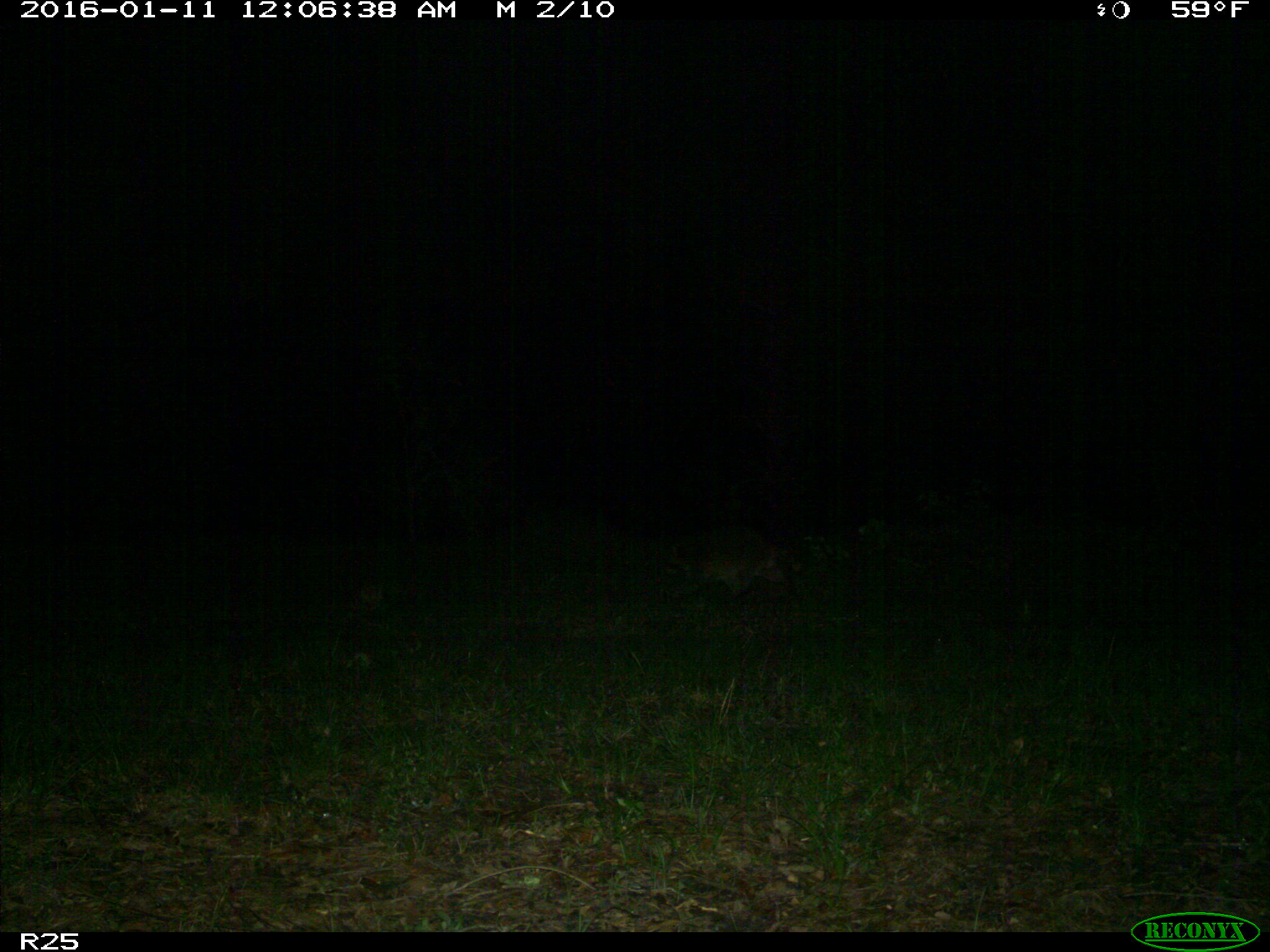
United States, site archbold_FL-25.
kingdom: Animalia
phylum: Chordata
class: Mammalia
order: Carnivora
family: Procyonidae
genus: Procyon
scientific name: Procyon lotor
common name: common raccoon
Procyon lotor (common raccoon).